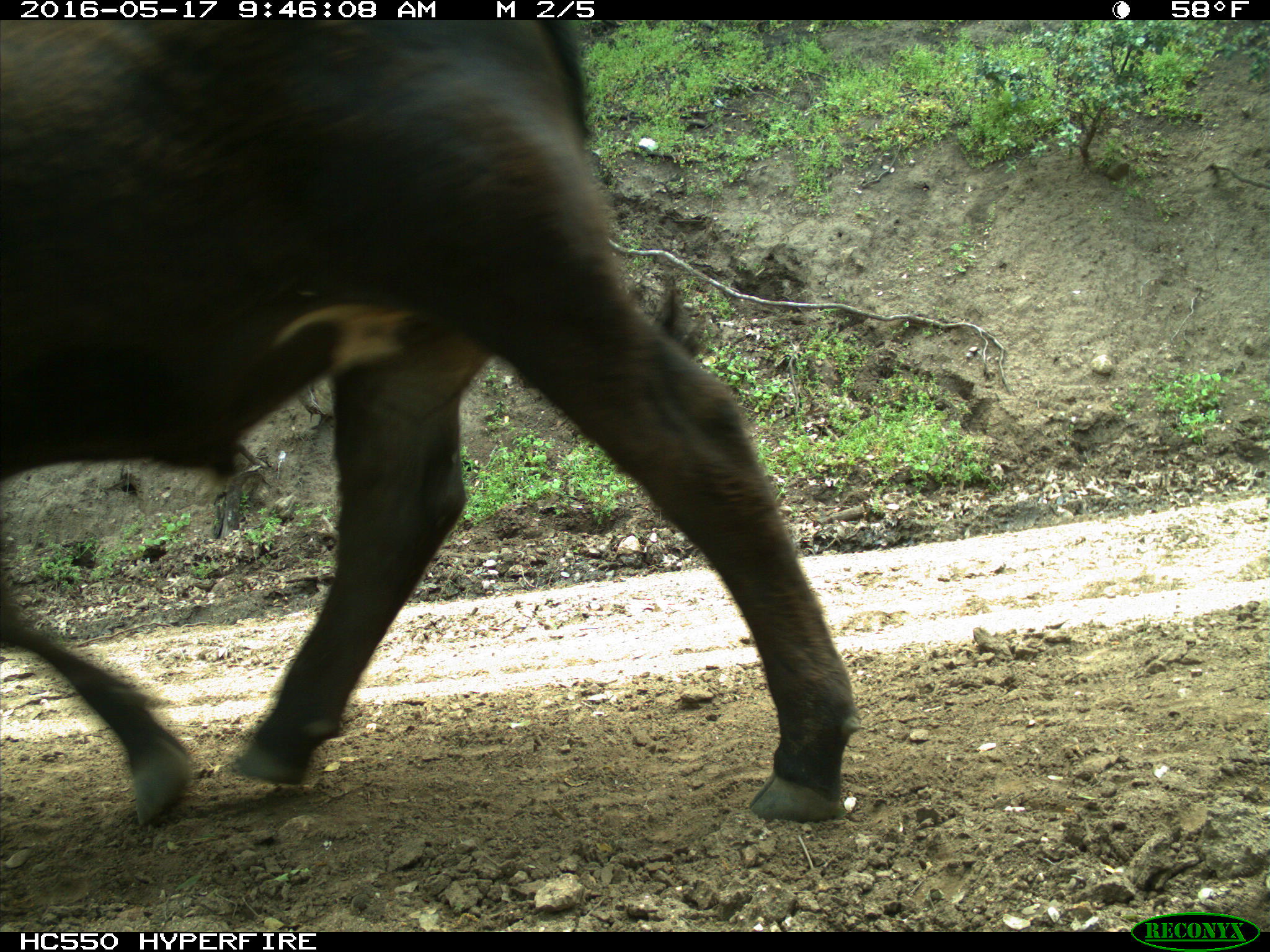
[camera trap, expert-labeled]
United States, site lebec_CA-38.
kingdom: Animalia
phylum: Chordata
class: Mammalia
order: Artiodactyla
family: Bovidae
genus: Bos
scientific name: Bos taurus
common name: domestic cow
Bos taurus (domestic cow).